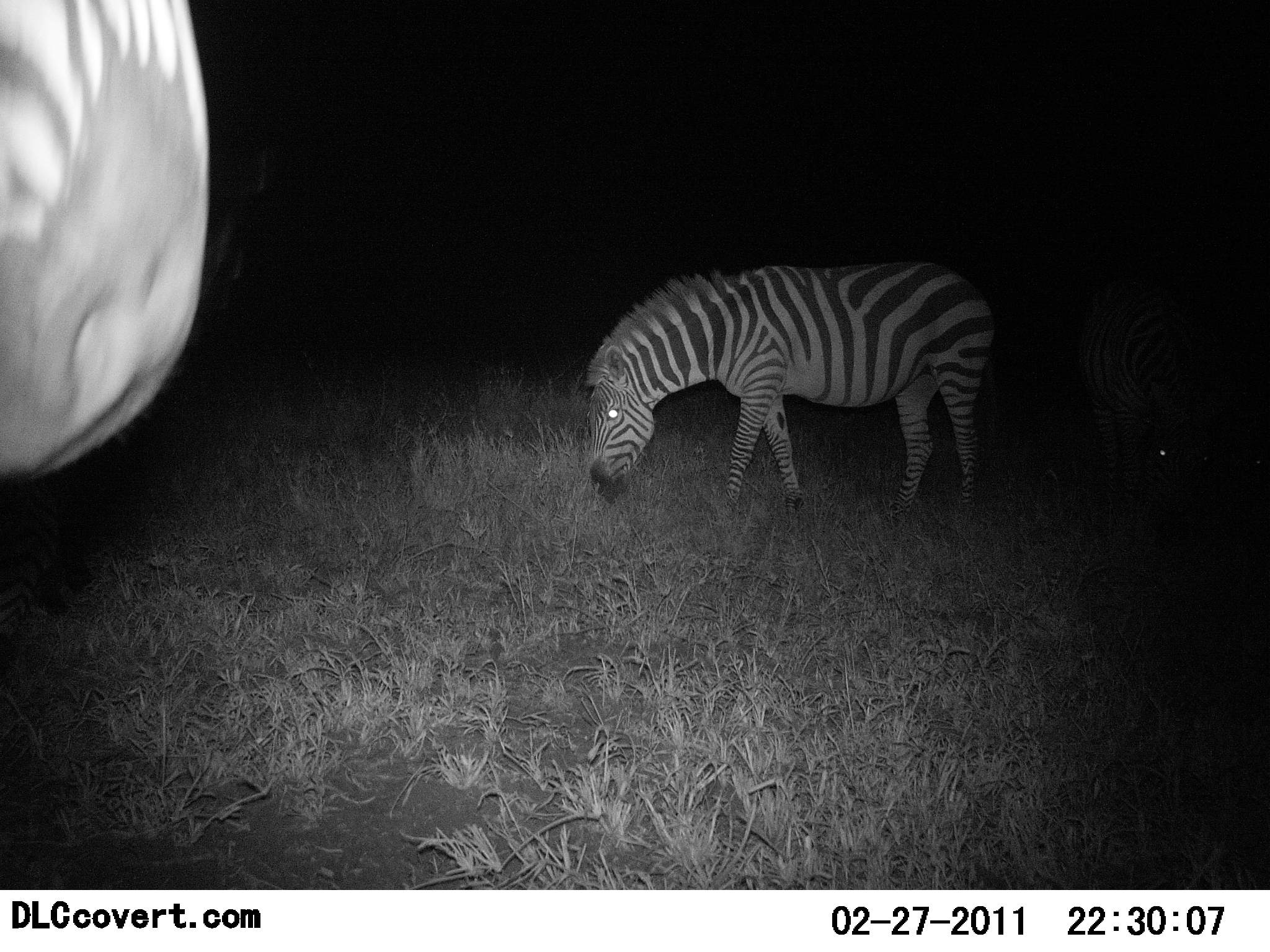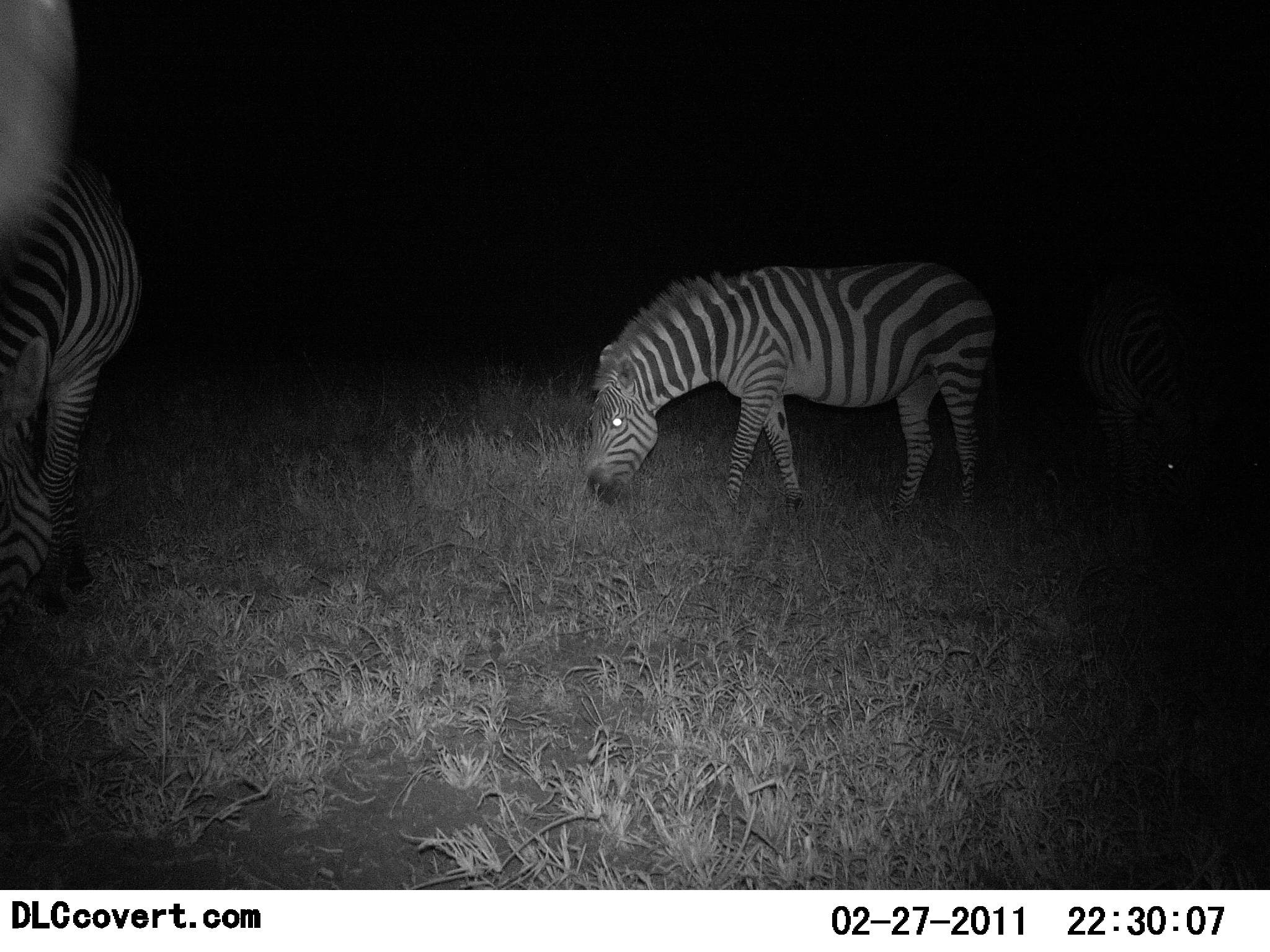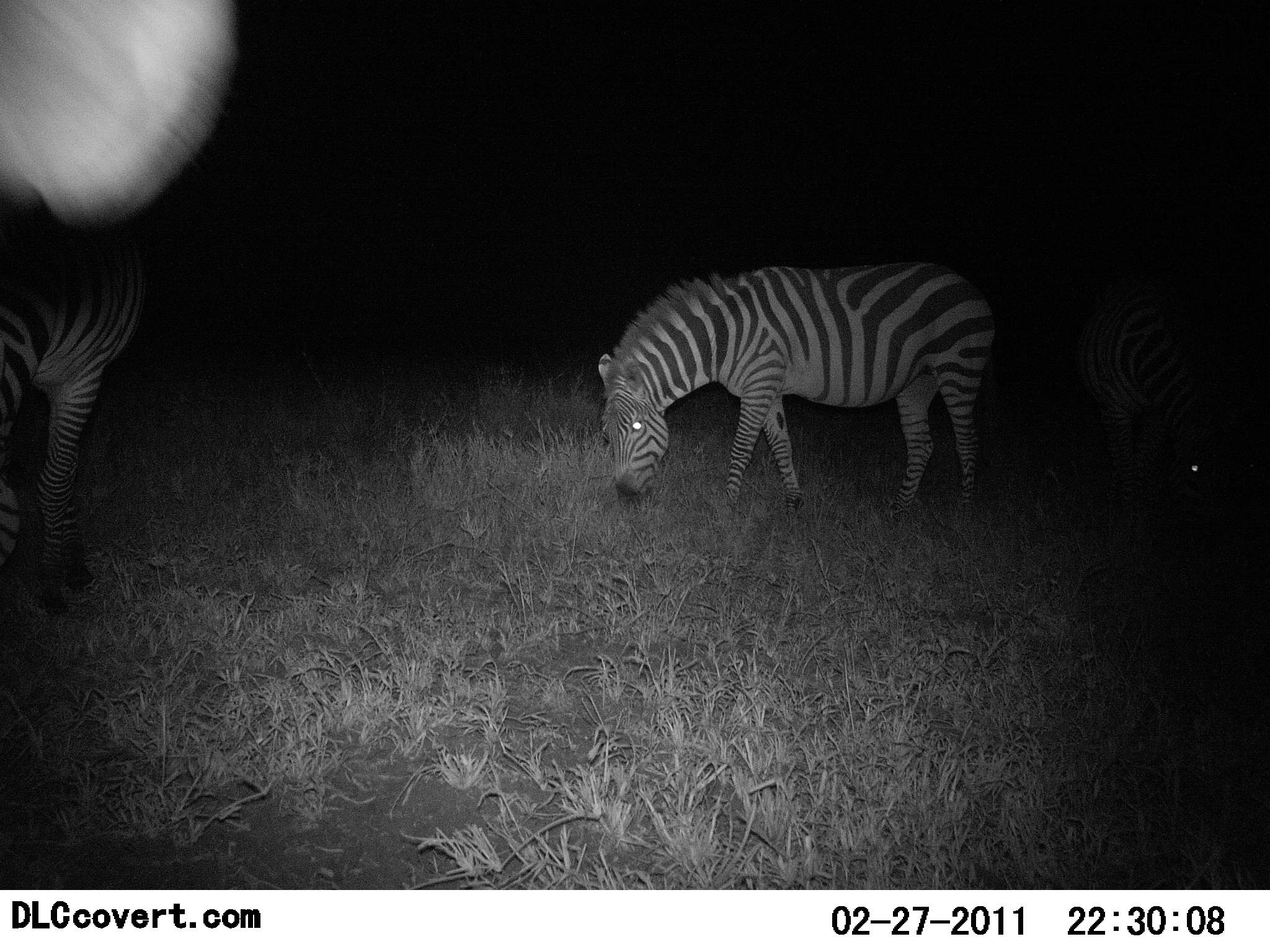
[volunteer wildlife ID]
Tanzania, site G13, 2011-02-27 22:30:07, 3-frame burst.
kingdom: Animalia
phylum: Chordata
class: Mammalia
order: Perissodactyla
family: Equidae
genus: Equus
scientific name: Equus quagga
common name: plains zebra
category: zebra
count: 3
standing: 27%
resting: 0%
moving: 27%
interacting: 0%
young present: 0%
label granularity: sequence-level